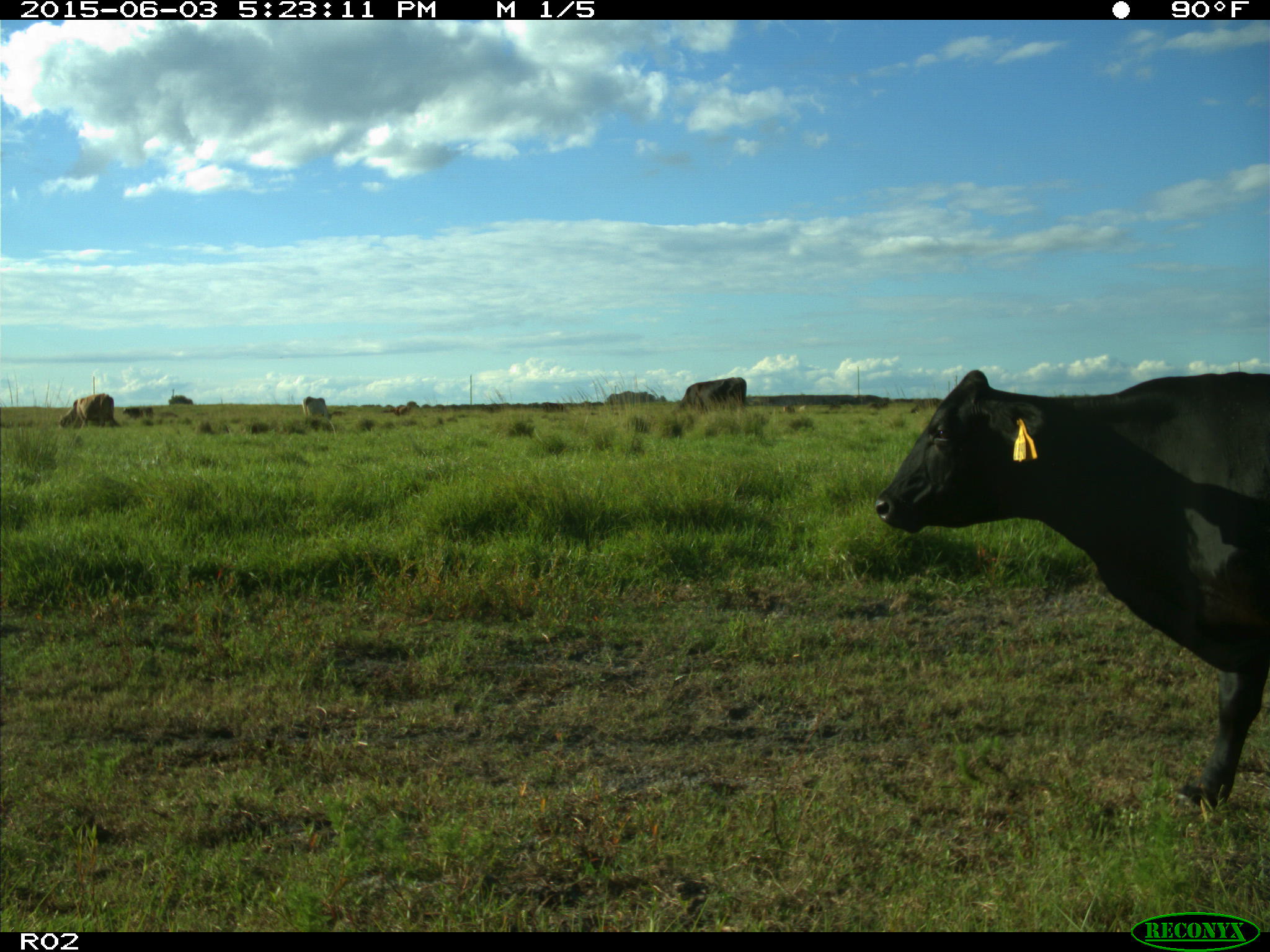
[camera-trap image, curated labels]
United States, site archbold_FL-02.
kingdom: Animalia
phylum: Chordata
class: Mammalia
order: Artiodactyla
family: Bovidae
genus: Bos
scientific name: Bos taurus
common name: domestic cow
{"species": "Bos taurus (domestic cow)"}